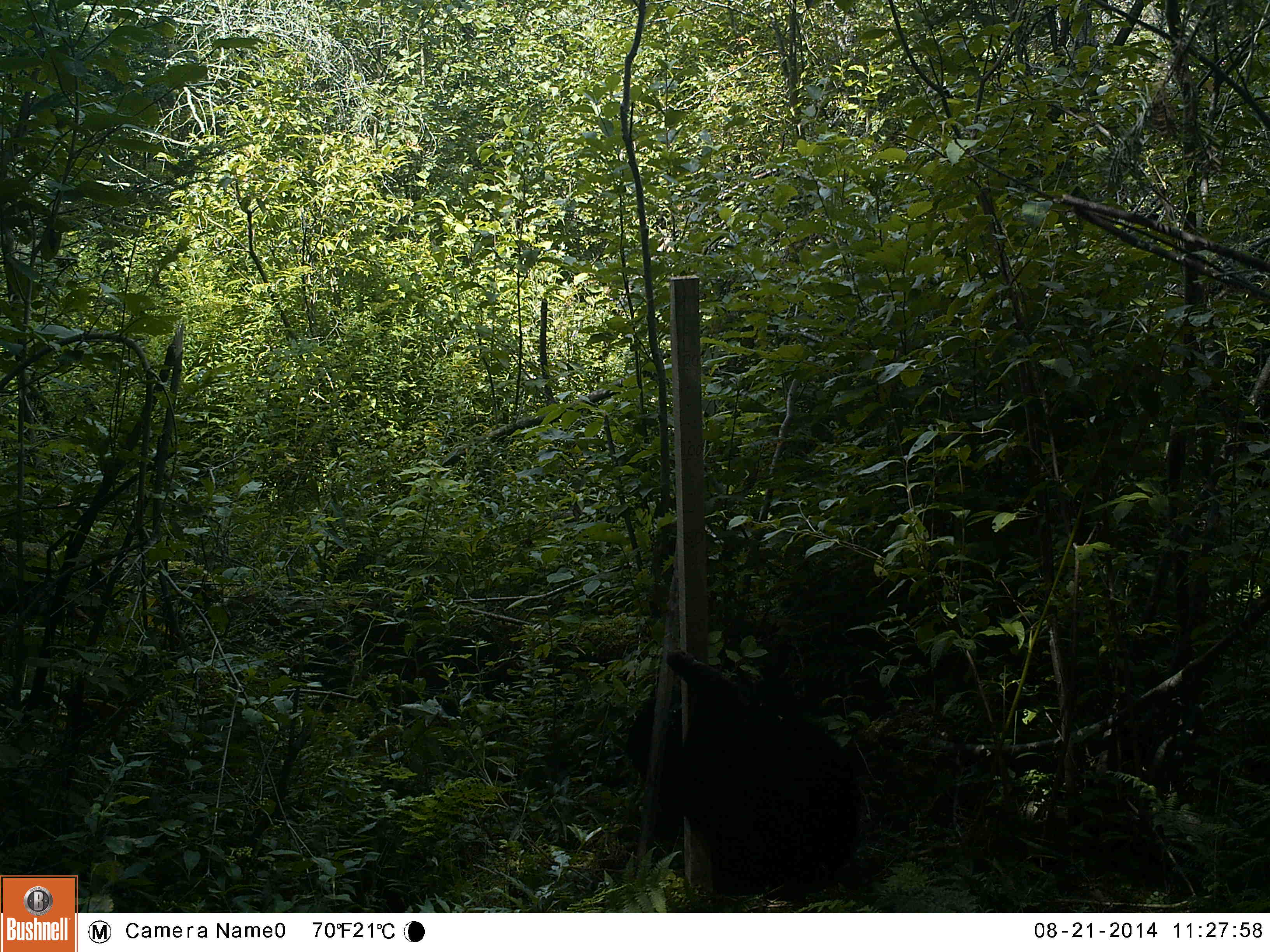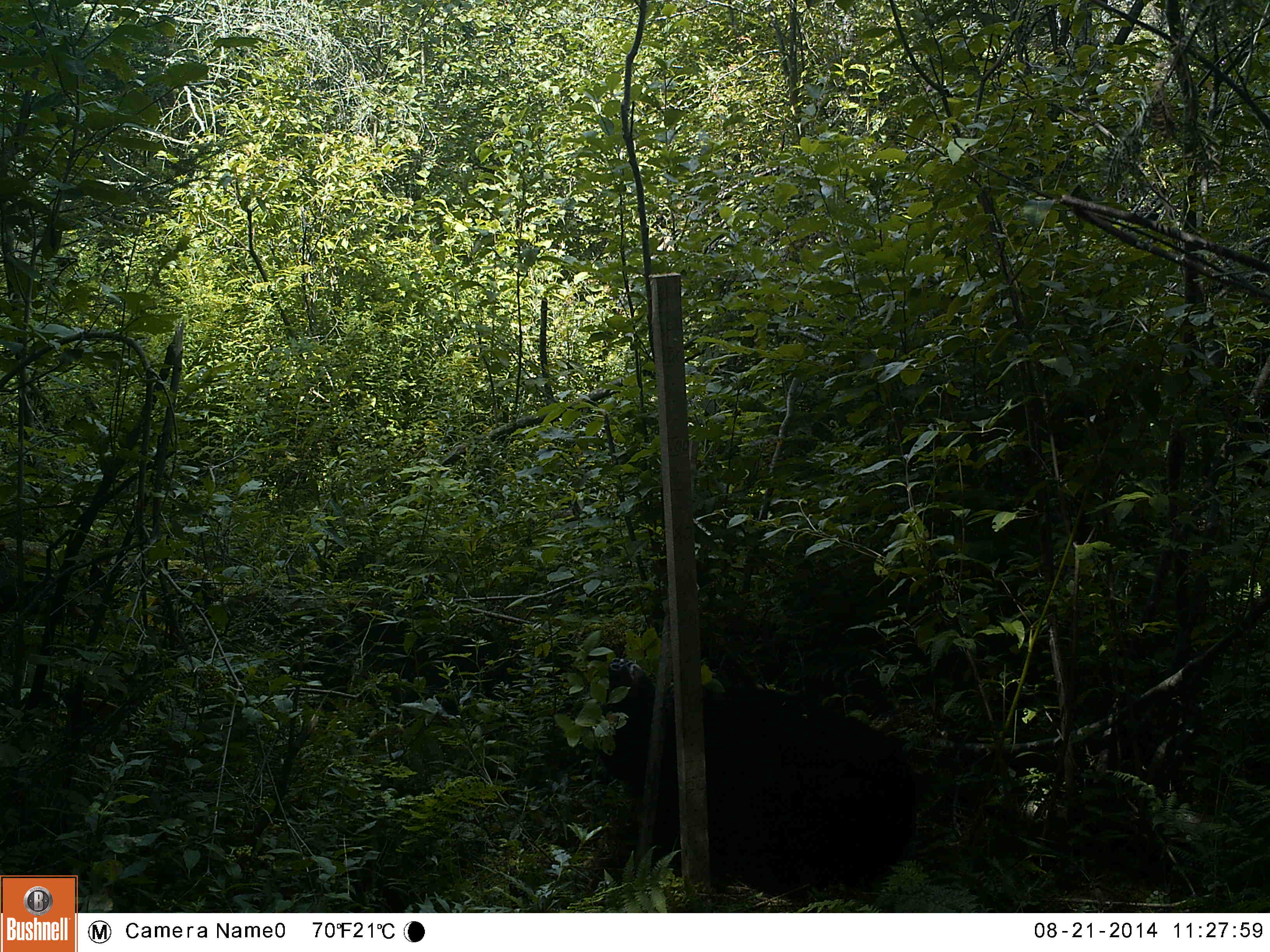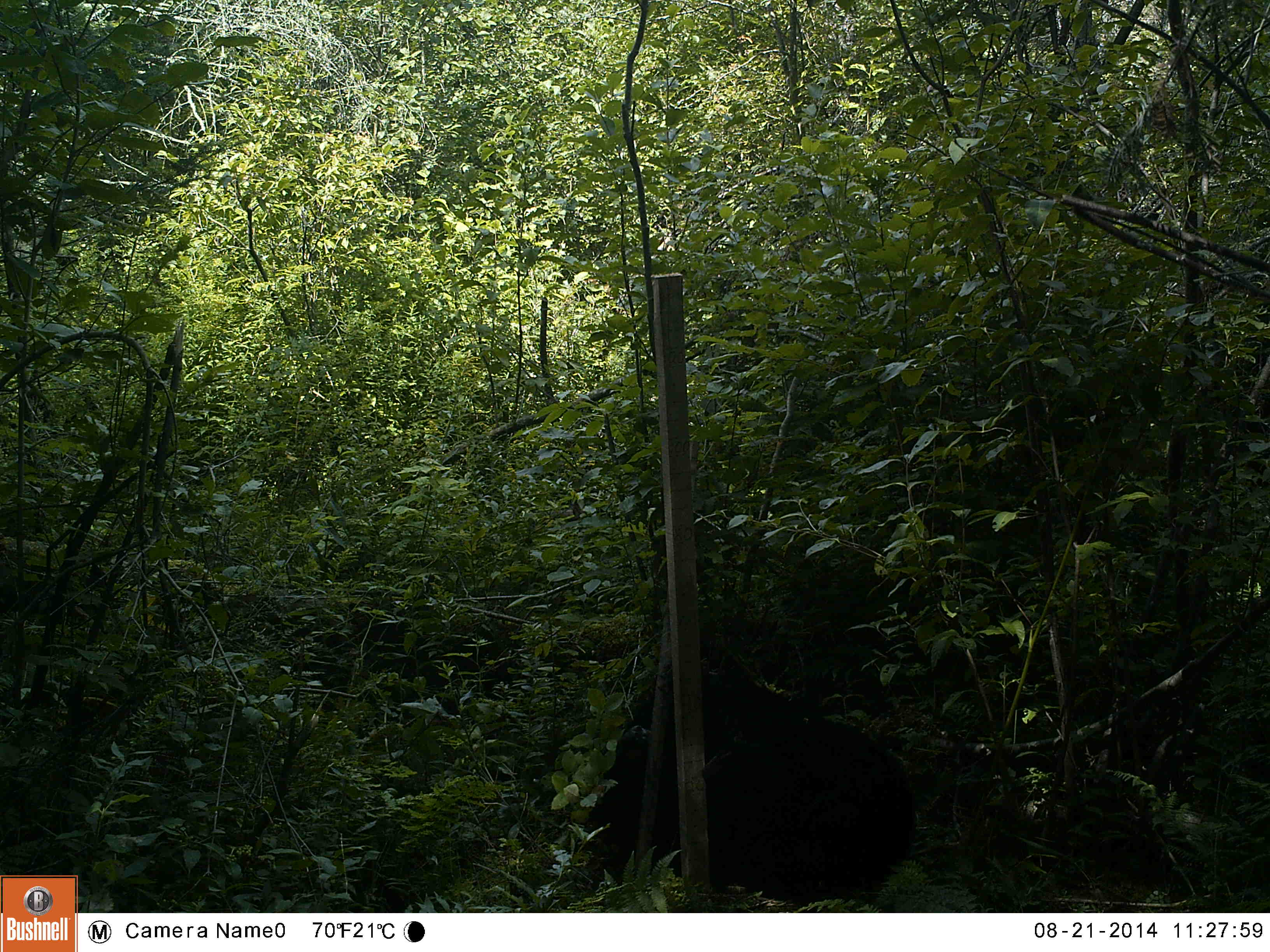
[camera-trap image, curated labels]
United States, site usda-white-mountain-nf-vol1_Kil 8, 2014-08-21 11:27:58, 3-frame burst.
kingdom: Animalia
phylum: Chordata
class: Mammalia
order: Carnivora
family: Ursidae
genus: Ursus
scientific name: Ursus americanus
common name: black bear